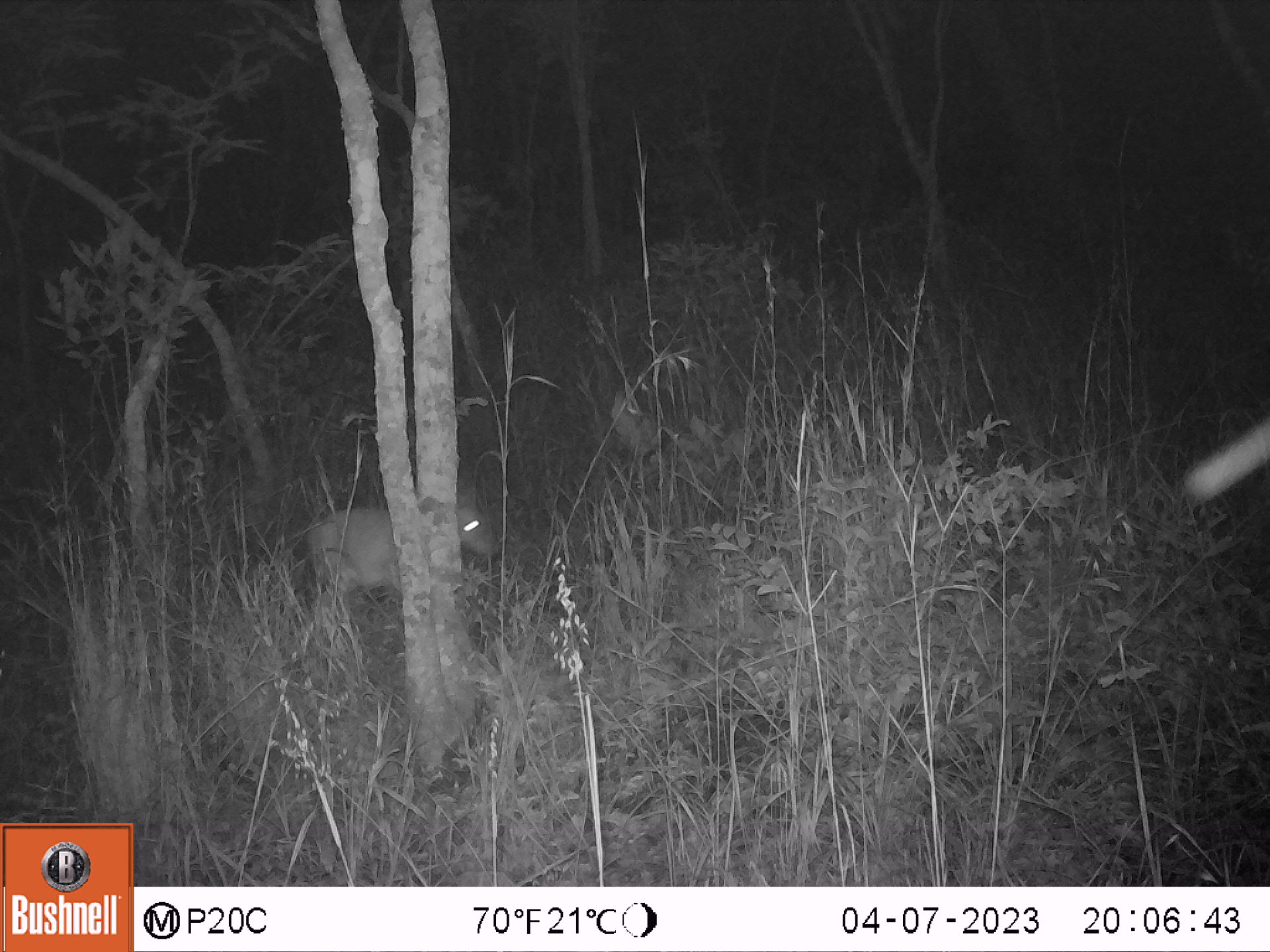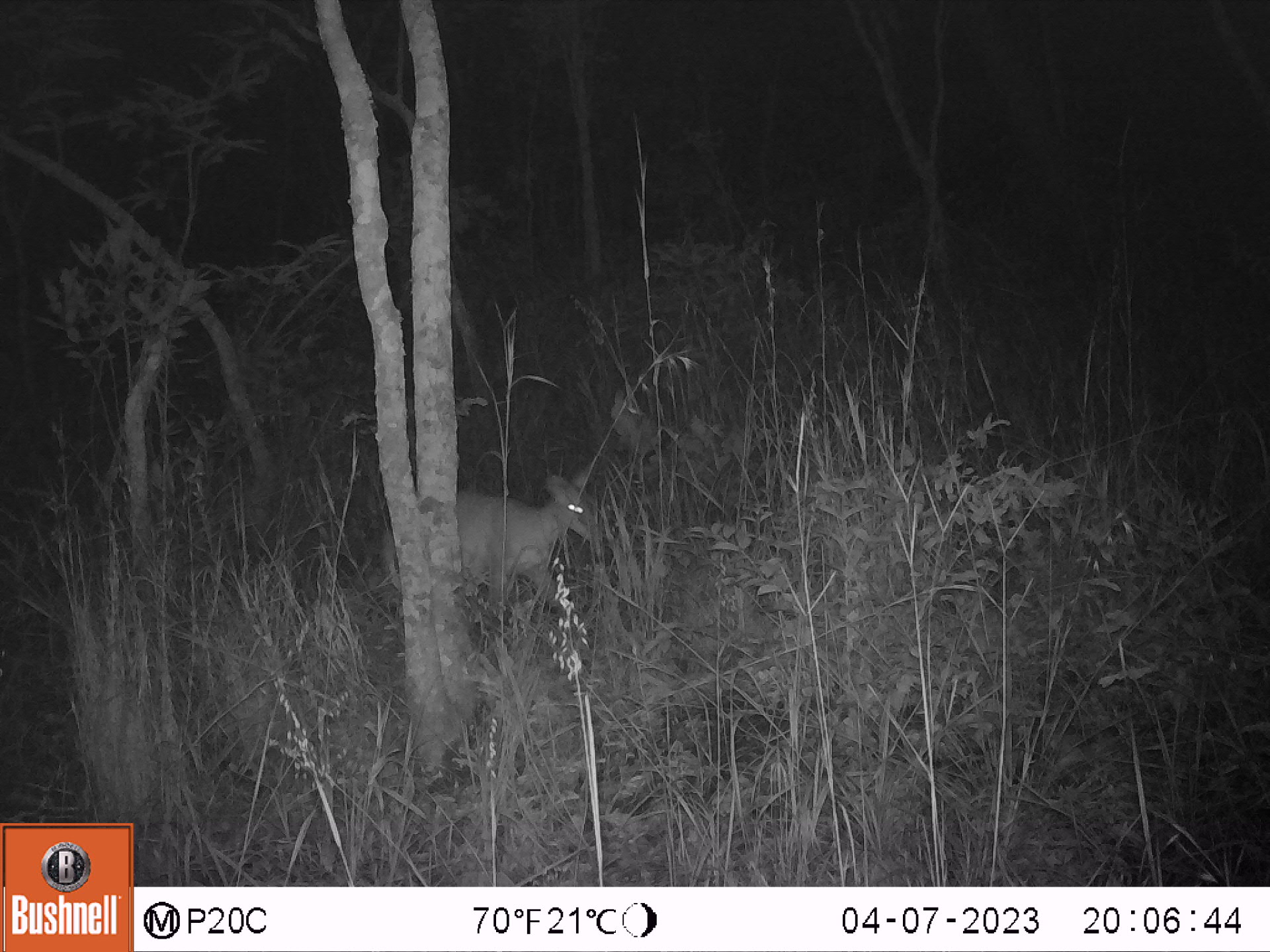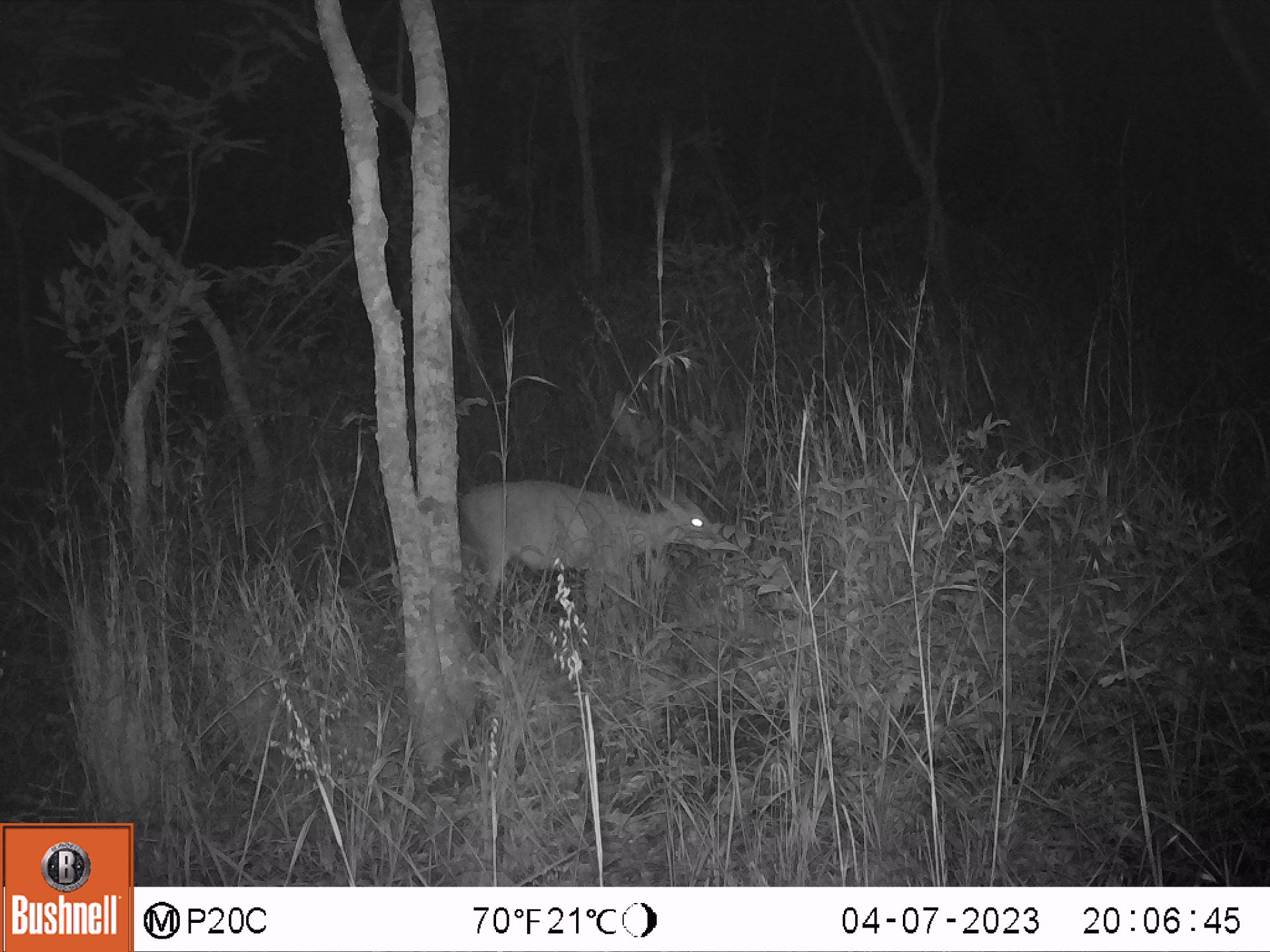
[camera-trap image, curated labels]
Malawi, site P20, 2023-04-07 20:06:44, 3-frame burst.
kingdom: Animalia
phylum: Chordata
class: Mammalia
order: Artiodactyla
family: Bovidae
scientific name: Antilopinae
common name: small antelope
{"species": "small antelope (Antilopinae)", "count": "1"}